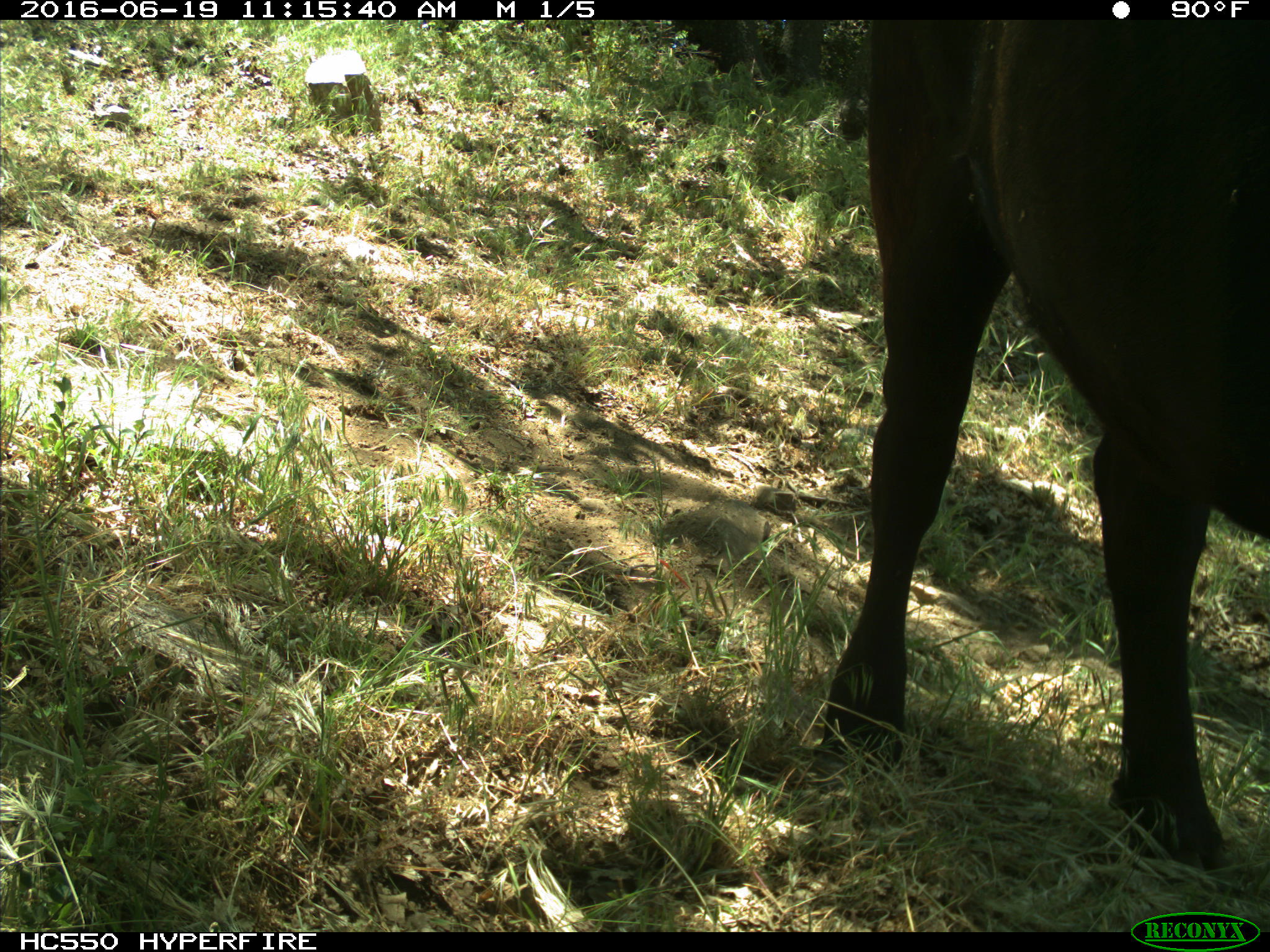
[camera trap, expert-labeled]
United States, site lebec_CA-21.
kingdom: Animalia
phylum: Chordata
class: Mammalia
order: Artiodactyla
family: Bovidae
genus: Bos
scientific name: Bos taurus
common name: domestic cow